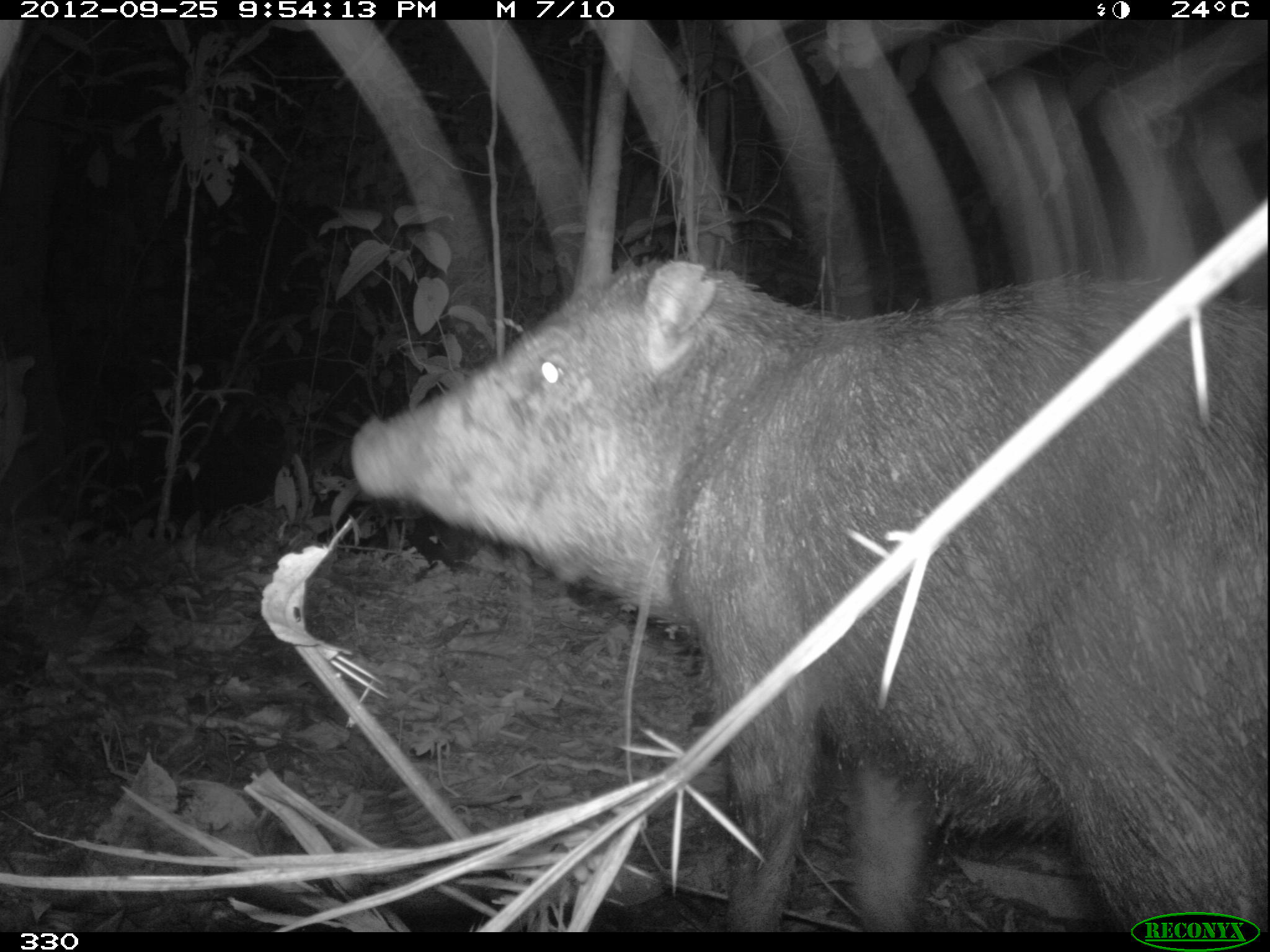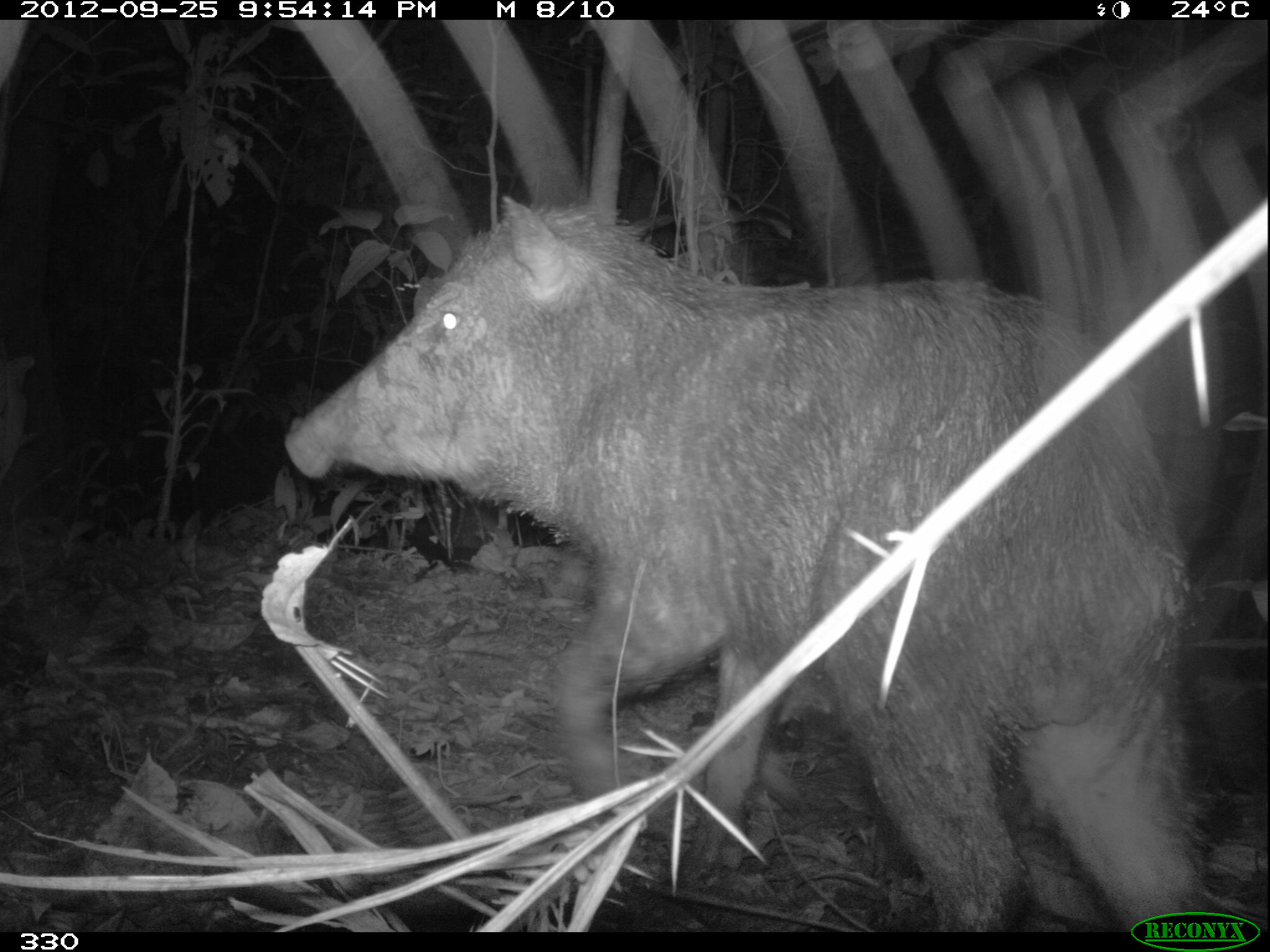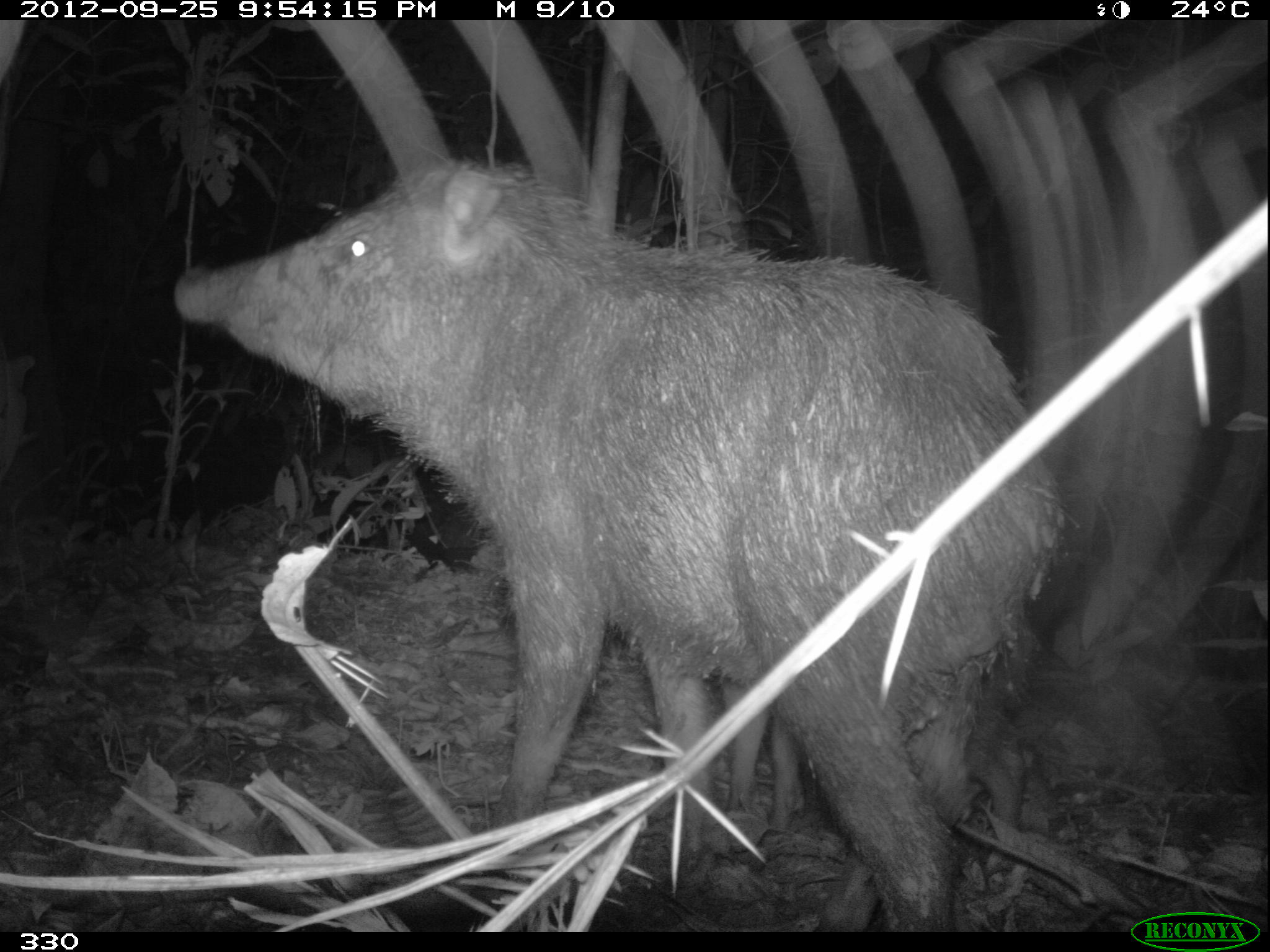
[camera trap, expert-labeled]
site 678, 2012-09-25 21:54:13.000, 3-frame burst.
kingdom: Animalia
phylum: Chordata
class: Mammalia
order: Artiodactyla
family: Tayassuidae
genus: Tayassu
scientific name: Tayassu pecari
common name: white-lipped peccary